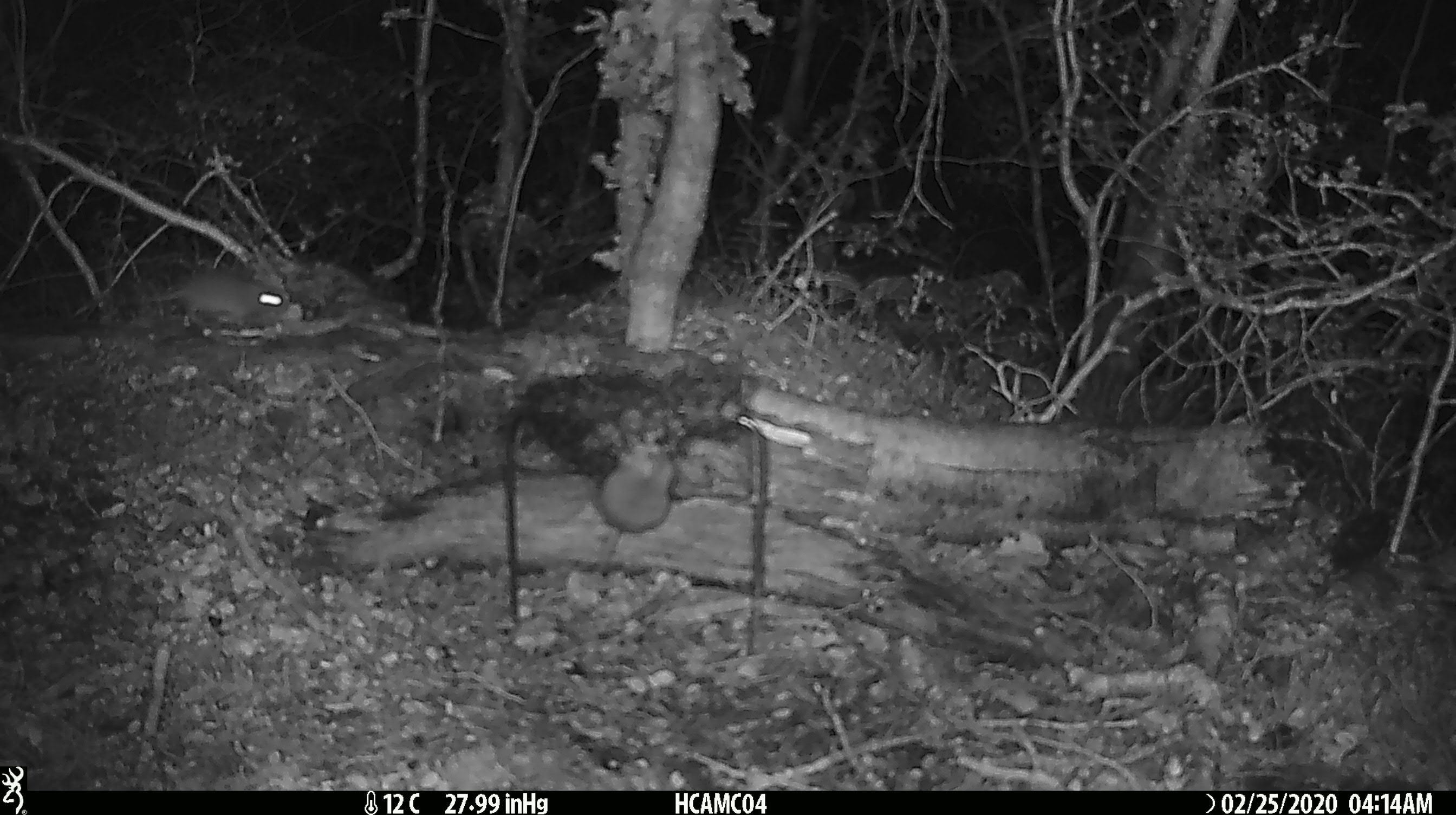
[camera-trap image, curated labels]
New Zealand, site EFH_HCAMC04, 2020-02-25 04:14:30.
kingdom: Animalia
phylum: Chordata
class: Mammalia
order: Rodentia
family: Muridae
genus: Mus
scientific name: Mus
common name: mouse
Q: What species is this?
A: Mouse (Mus).